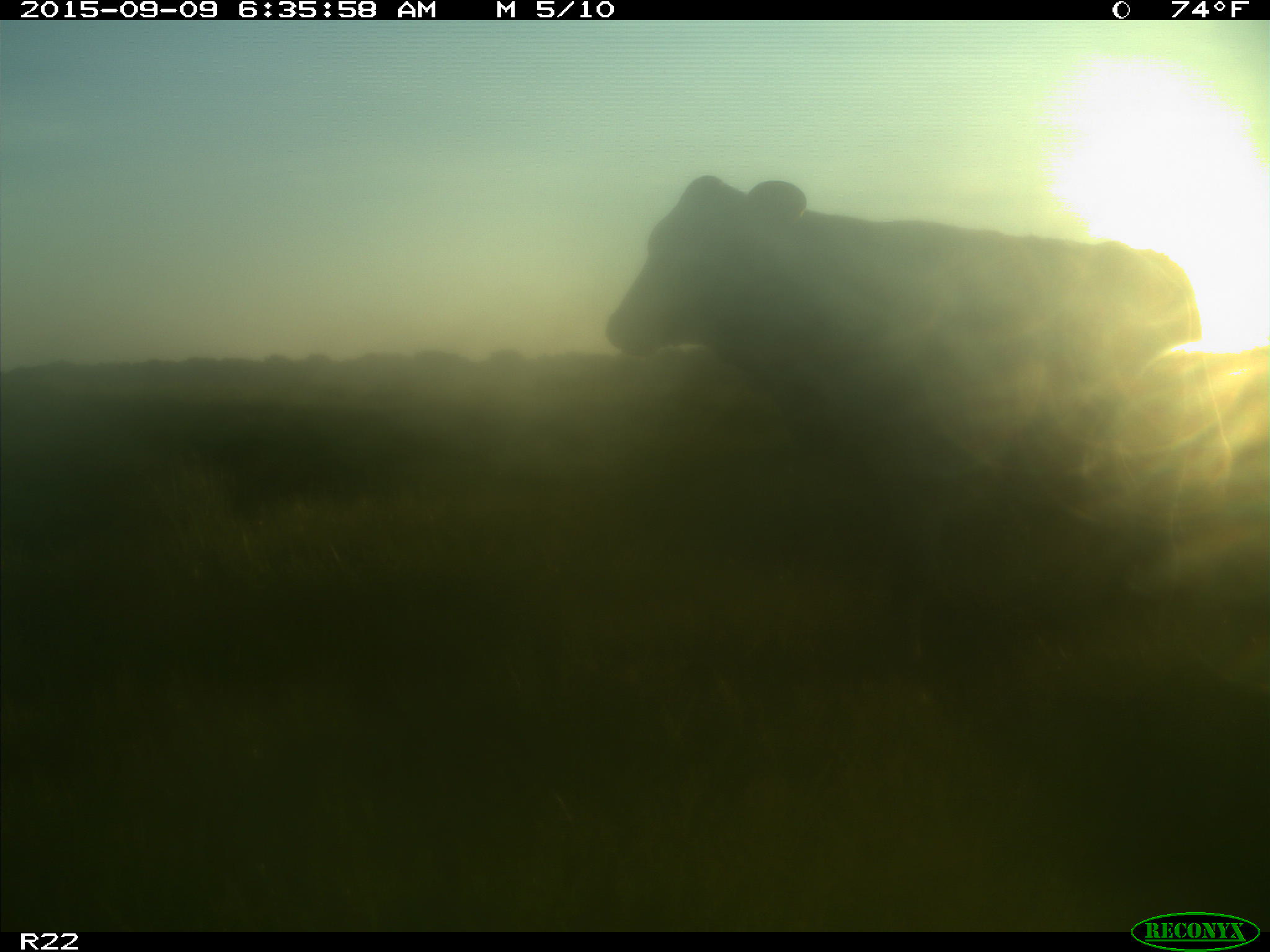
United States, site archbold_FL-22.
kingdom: Animalia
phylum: Chordata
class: Mammalia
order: Artiodactyla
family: Bovidae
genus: Bos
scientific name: Bos taurus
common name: domestic cow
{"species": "Bos taurus (domestic cow)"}